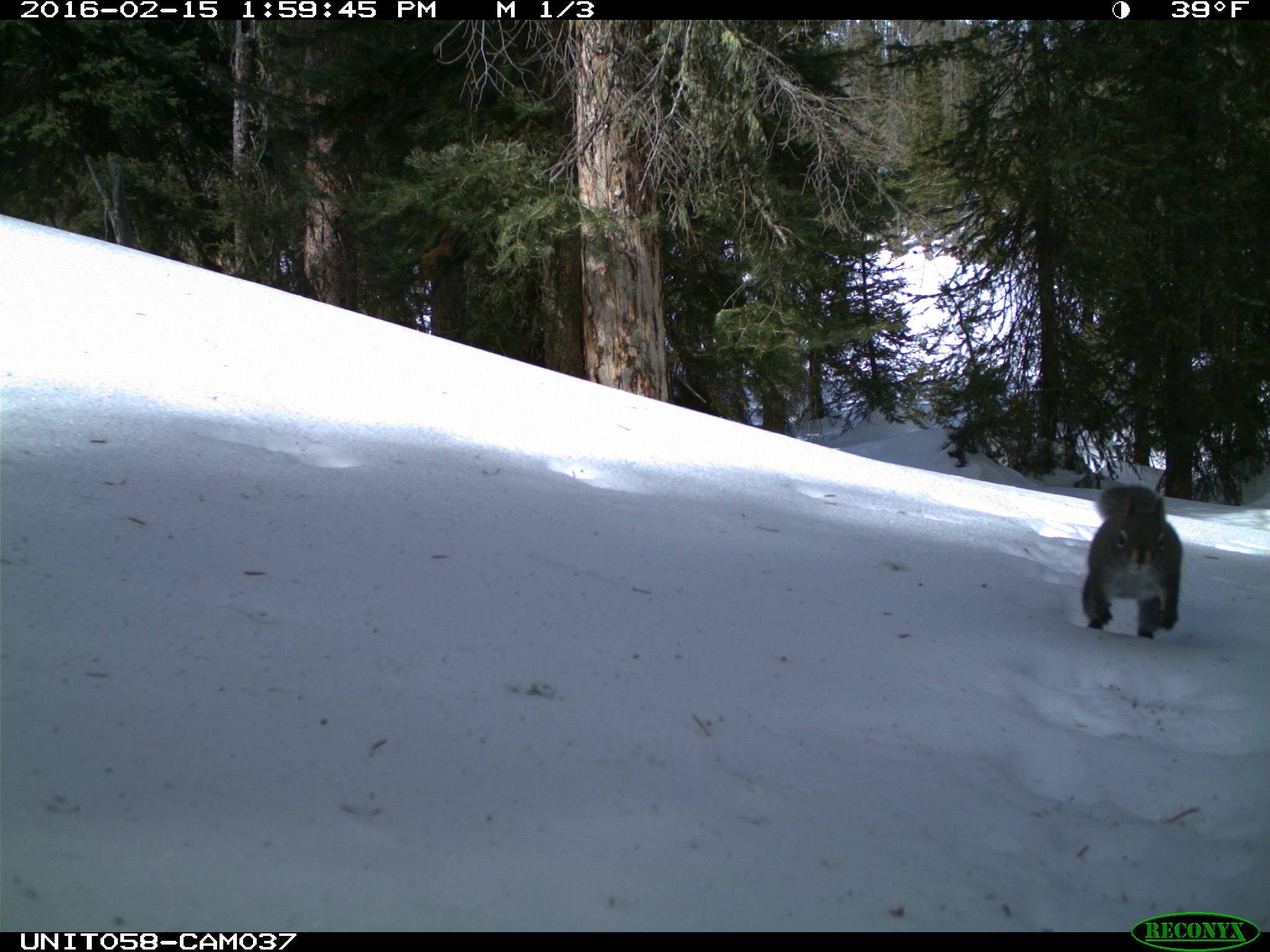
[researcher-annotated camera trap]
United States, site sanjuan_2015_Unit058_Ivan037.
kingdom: Animalia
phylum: Chordata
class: Mammalia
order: Rodentia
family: Sciuridae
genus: Tamiasciurus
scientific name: Tamiasciurus hudsonicus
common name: american red squirrel